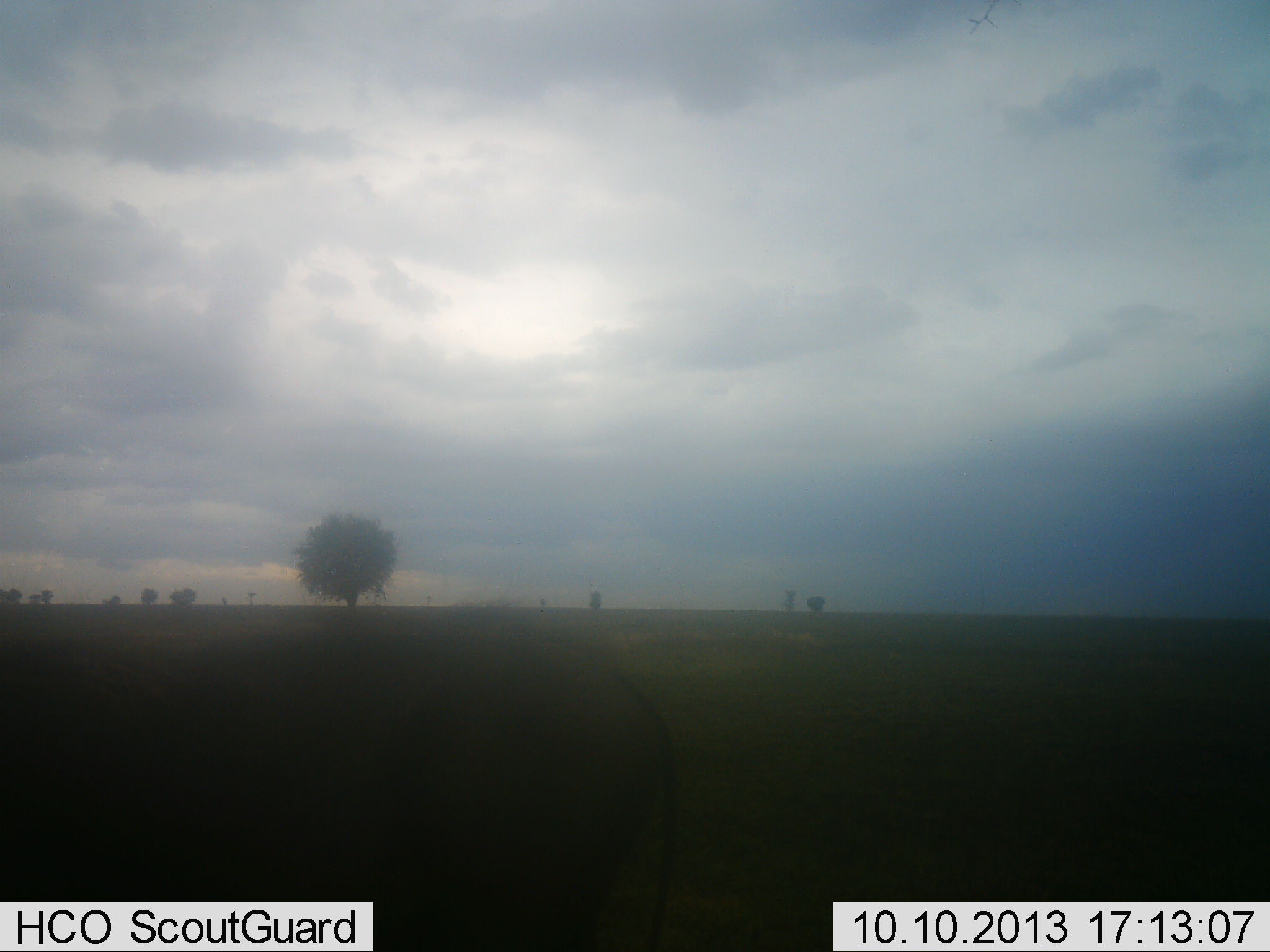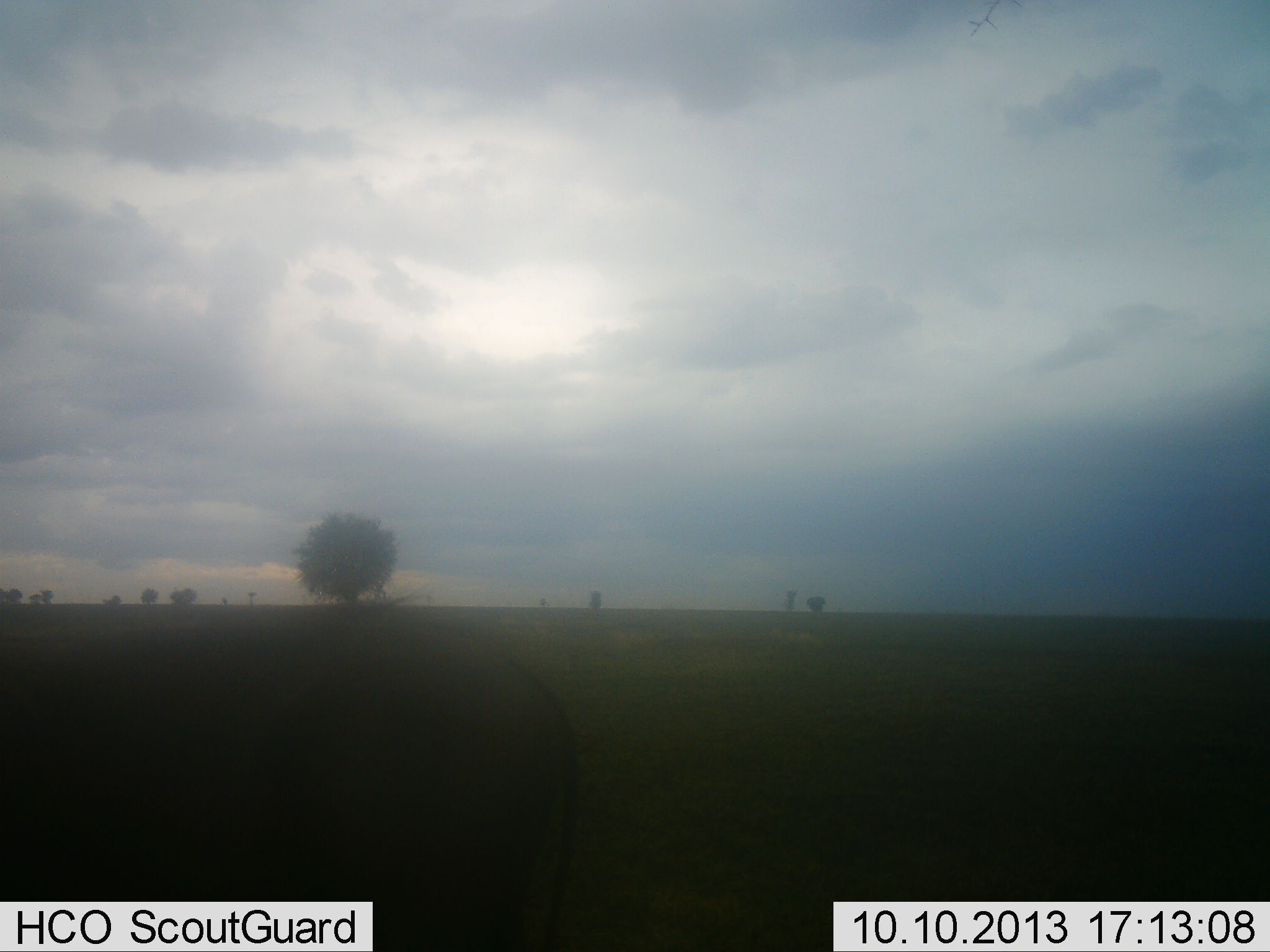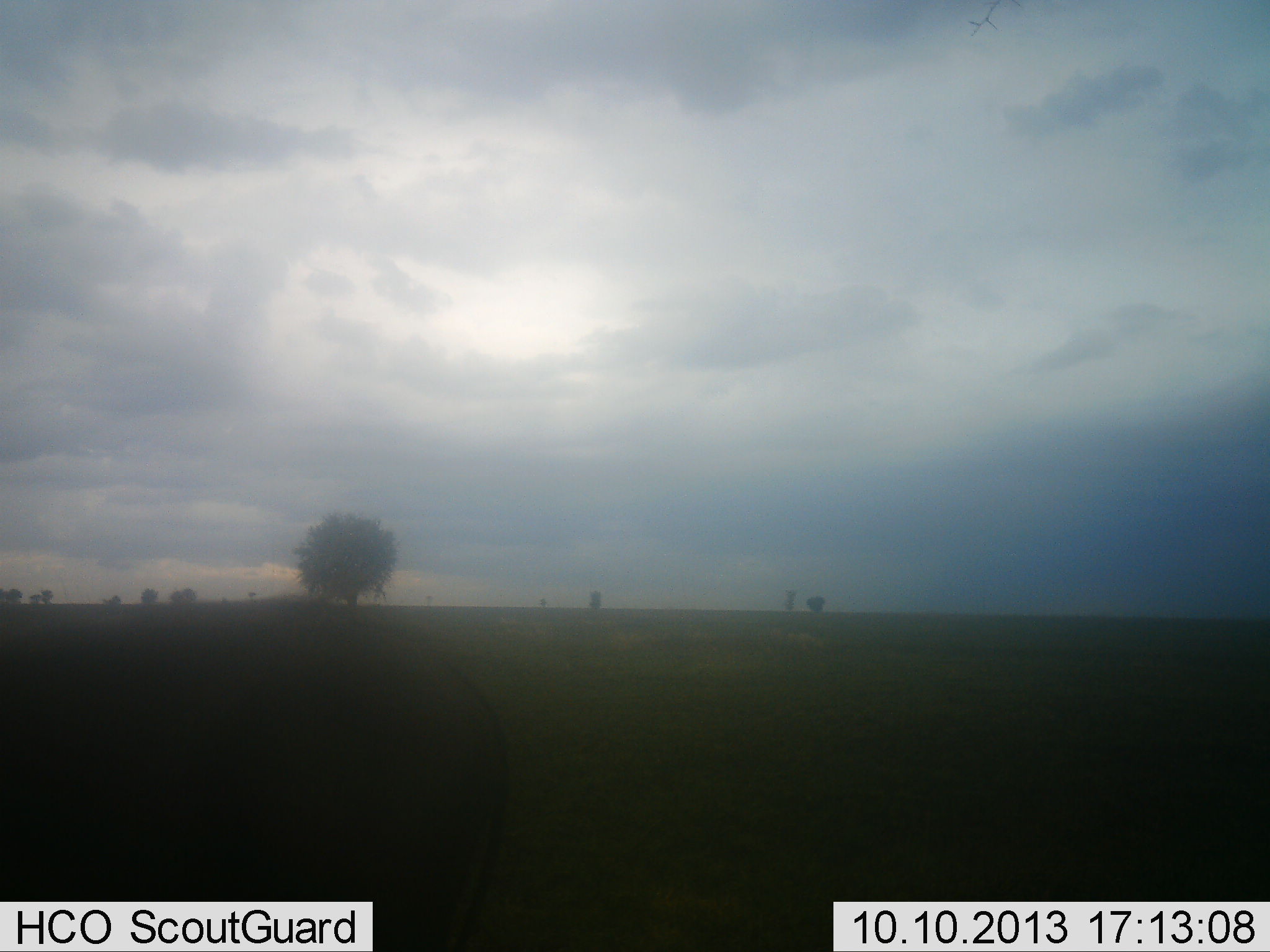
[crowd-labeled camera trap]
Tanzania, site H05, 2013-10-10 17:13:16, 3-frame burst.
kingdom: Animalia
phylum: Chordata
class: Mammalia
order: Artiodactyla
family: Suidae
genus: Phacochoerus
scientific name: Phacochoerus africanus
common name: warthog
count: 1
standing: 10%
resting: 0%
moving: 80%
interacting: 0%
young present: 0%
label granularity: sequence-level